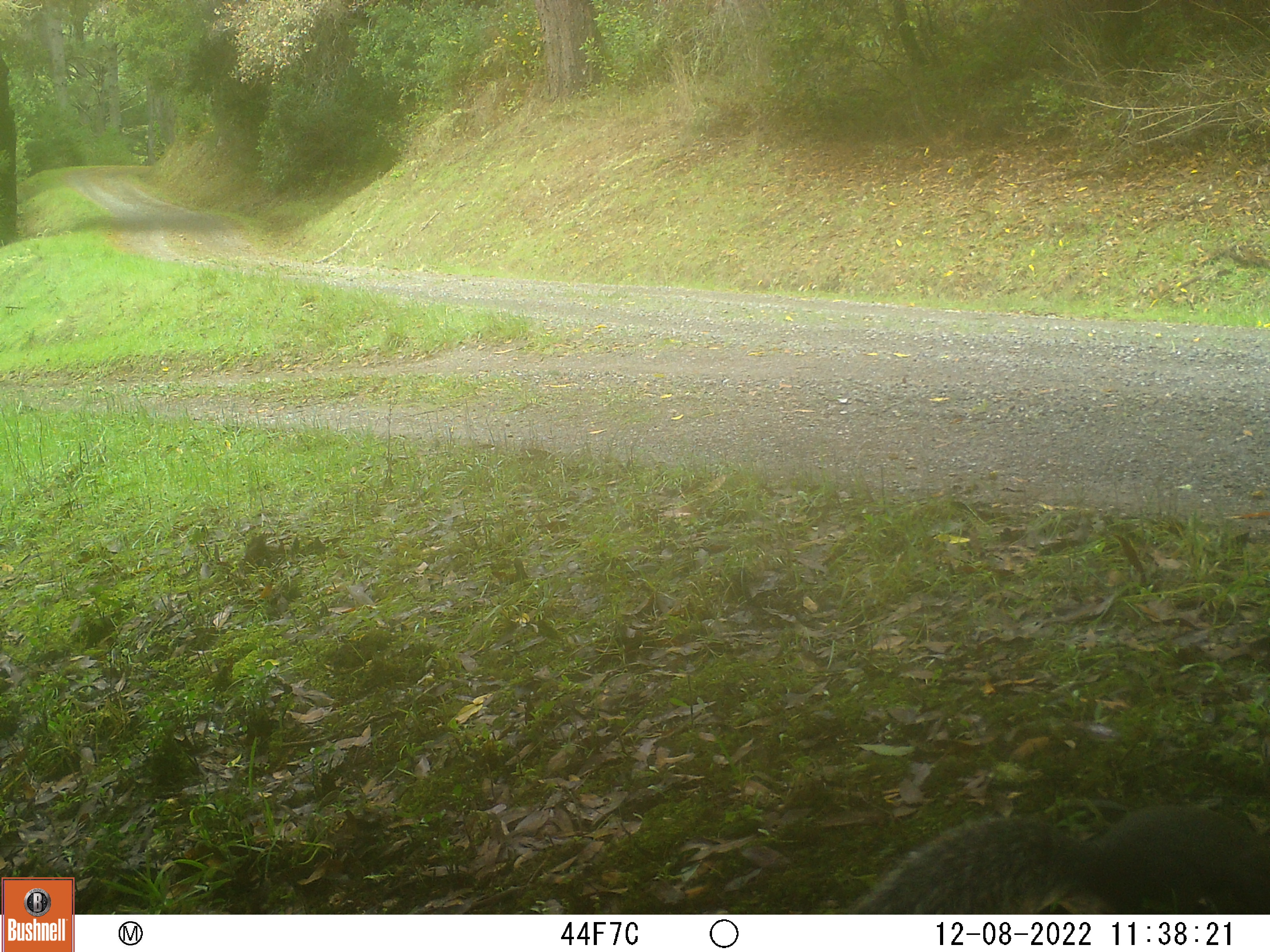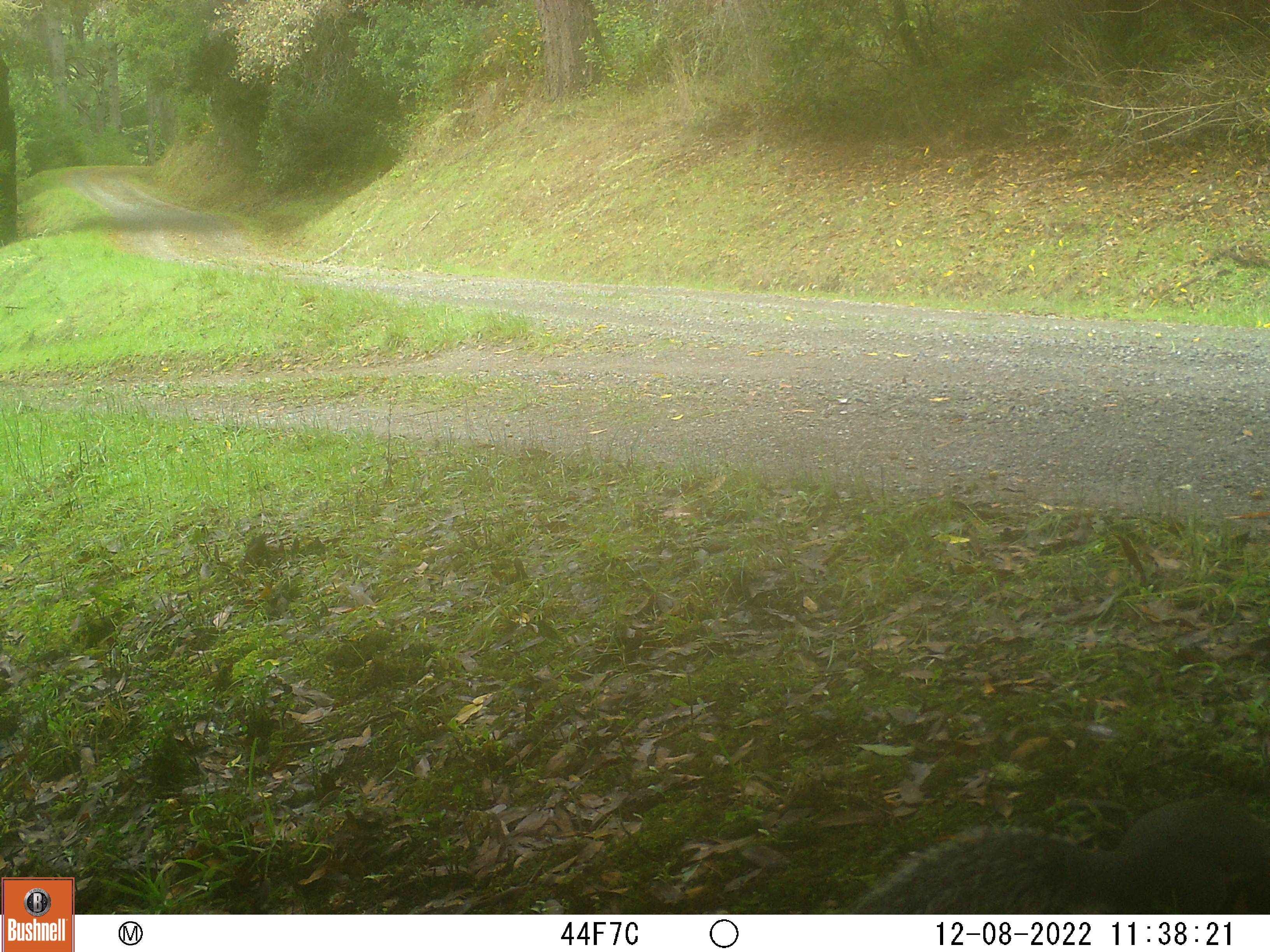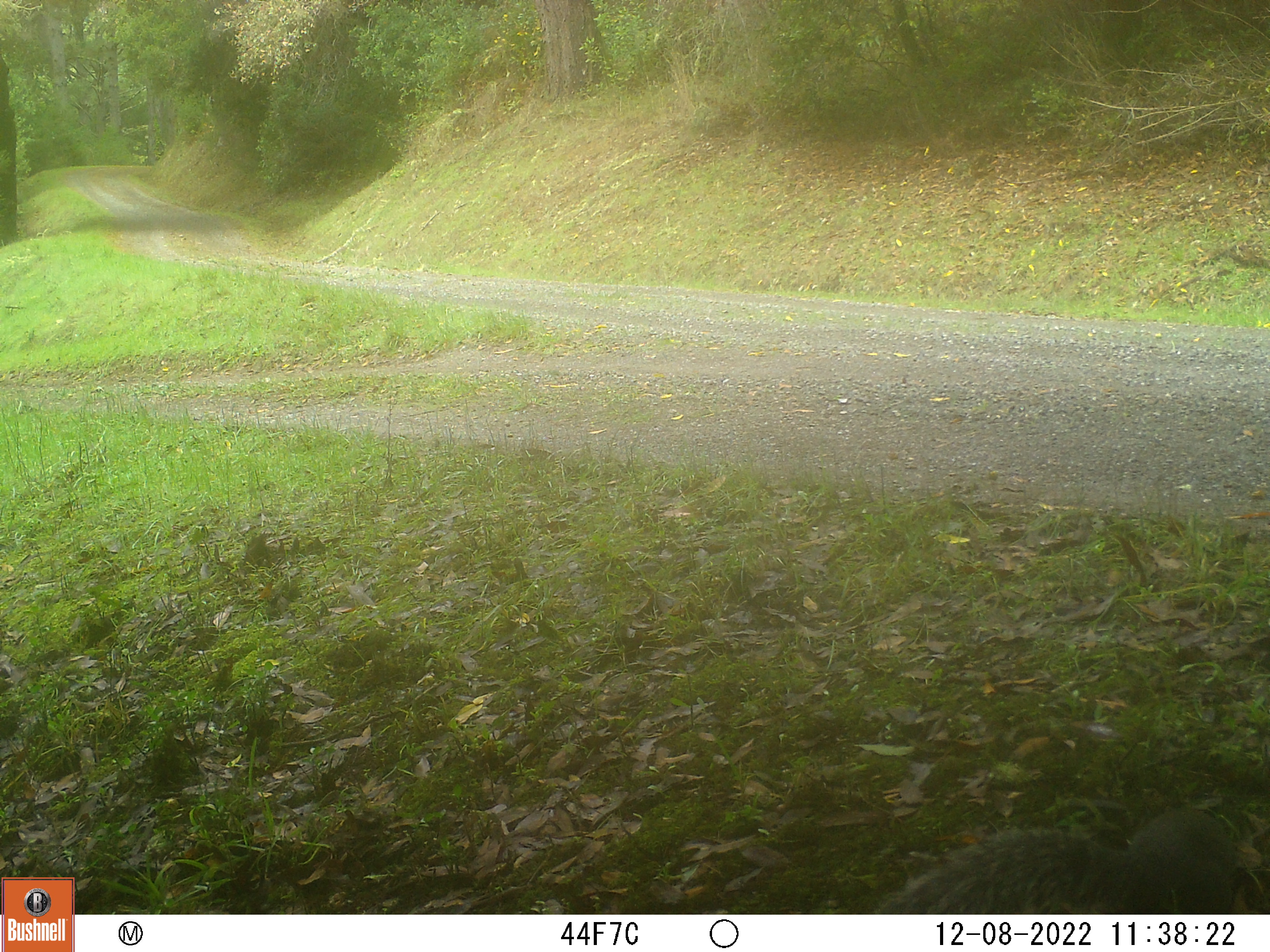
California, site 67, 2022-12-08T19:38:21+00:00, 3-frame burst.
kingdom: Animalia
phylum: Chordata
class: Mammalia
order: Rodentia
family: Sciuridae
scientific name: Sciuridae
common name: squirrel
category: unknown squirrel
Unknown squirrel (squirrel) (Sciuridae).